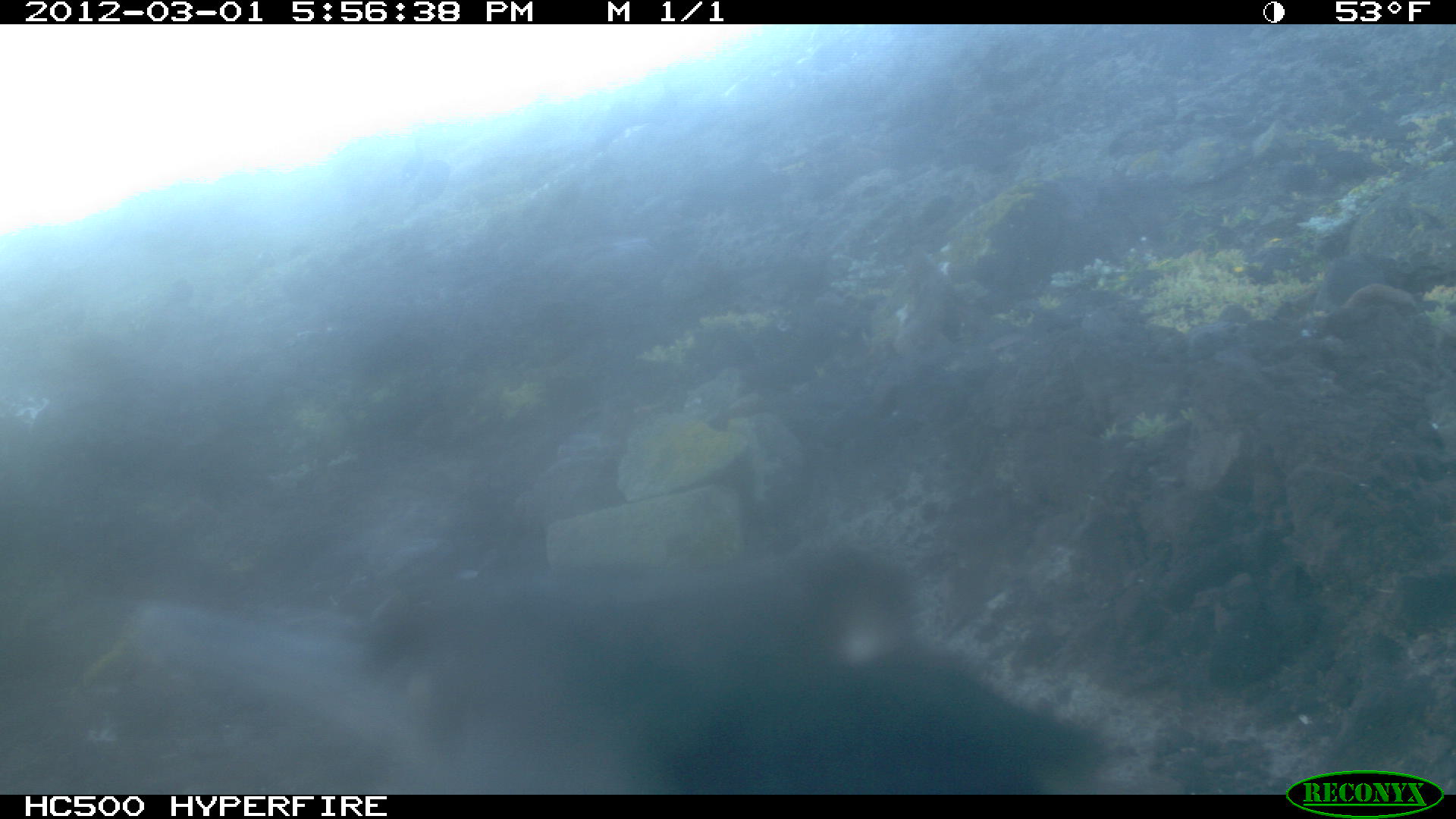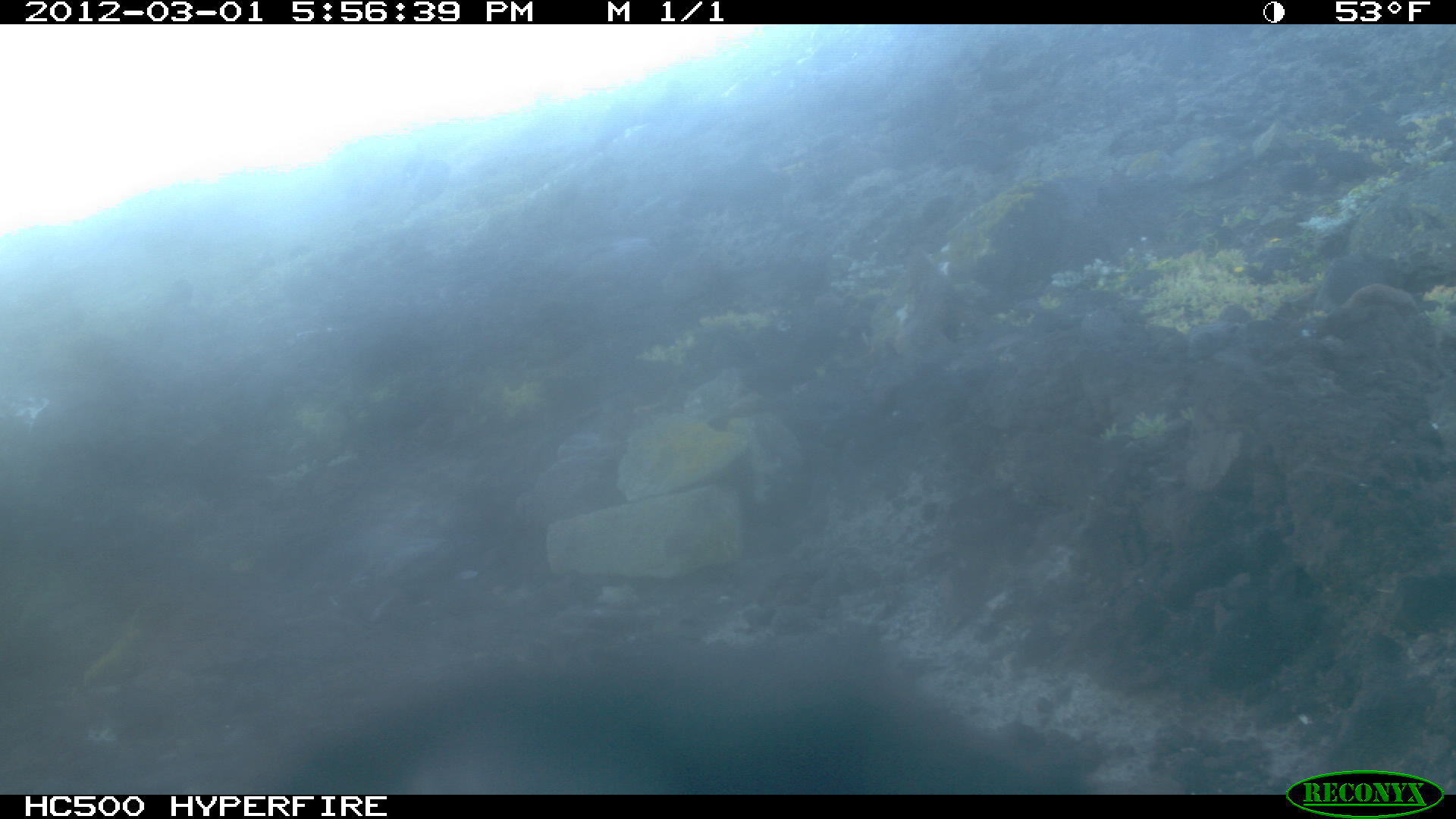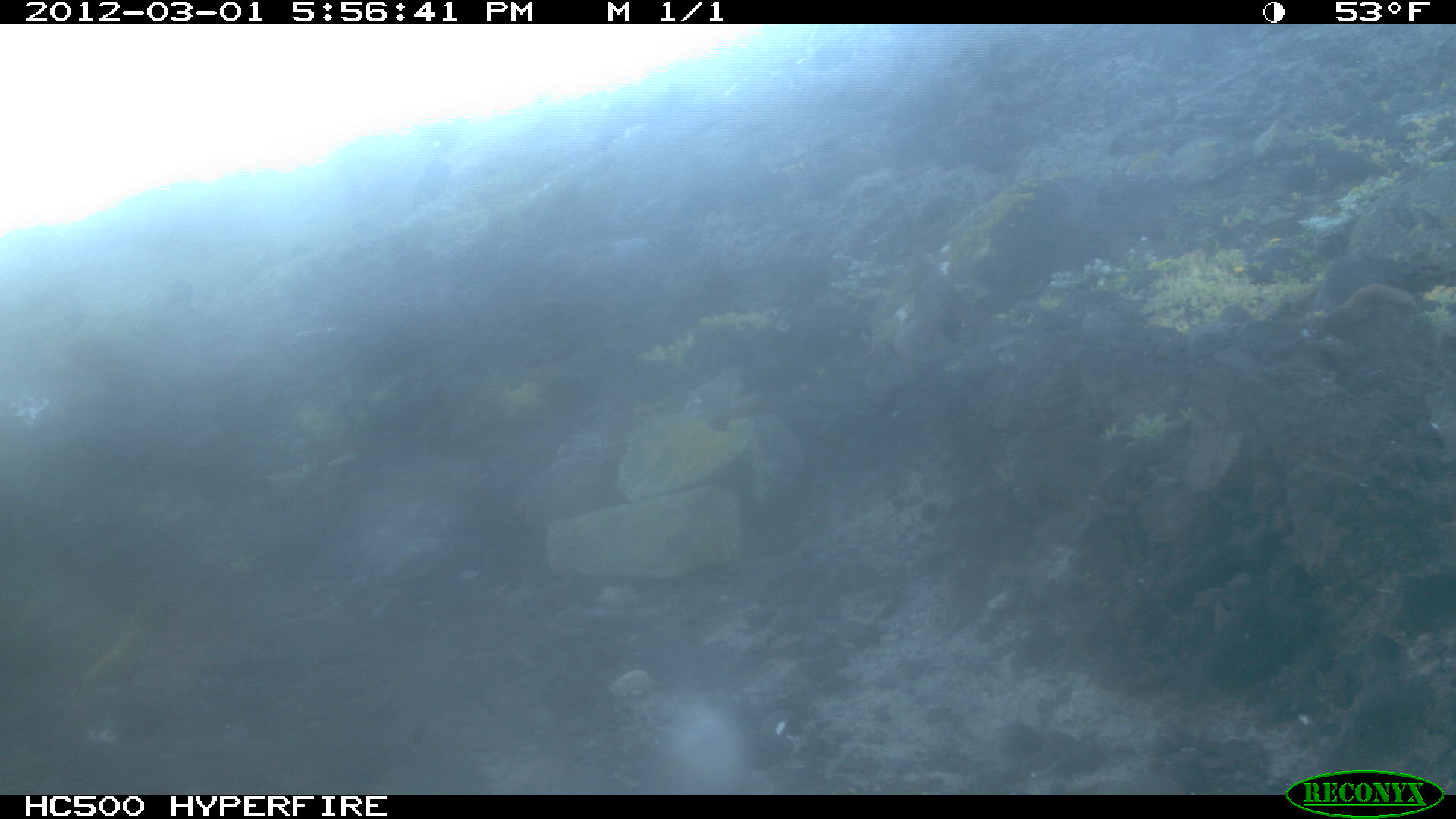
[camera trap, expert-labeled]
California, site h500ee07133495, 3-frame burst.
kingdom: Animalia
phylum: Chordata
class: Aves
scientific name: Aves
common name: bird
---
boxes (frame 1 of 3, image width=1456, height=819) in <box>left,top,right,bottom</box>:
bird: <box>87,552,1142,795</box>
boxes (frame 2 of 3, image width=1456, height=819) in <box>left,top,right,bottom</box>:
bird: <box>273,662,1072,792</box>